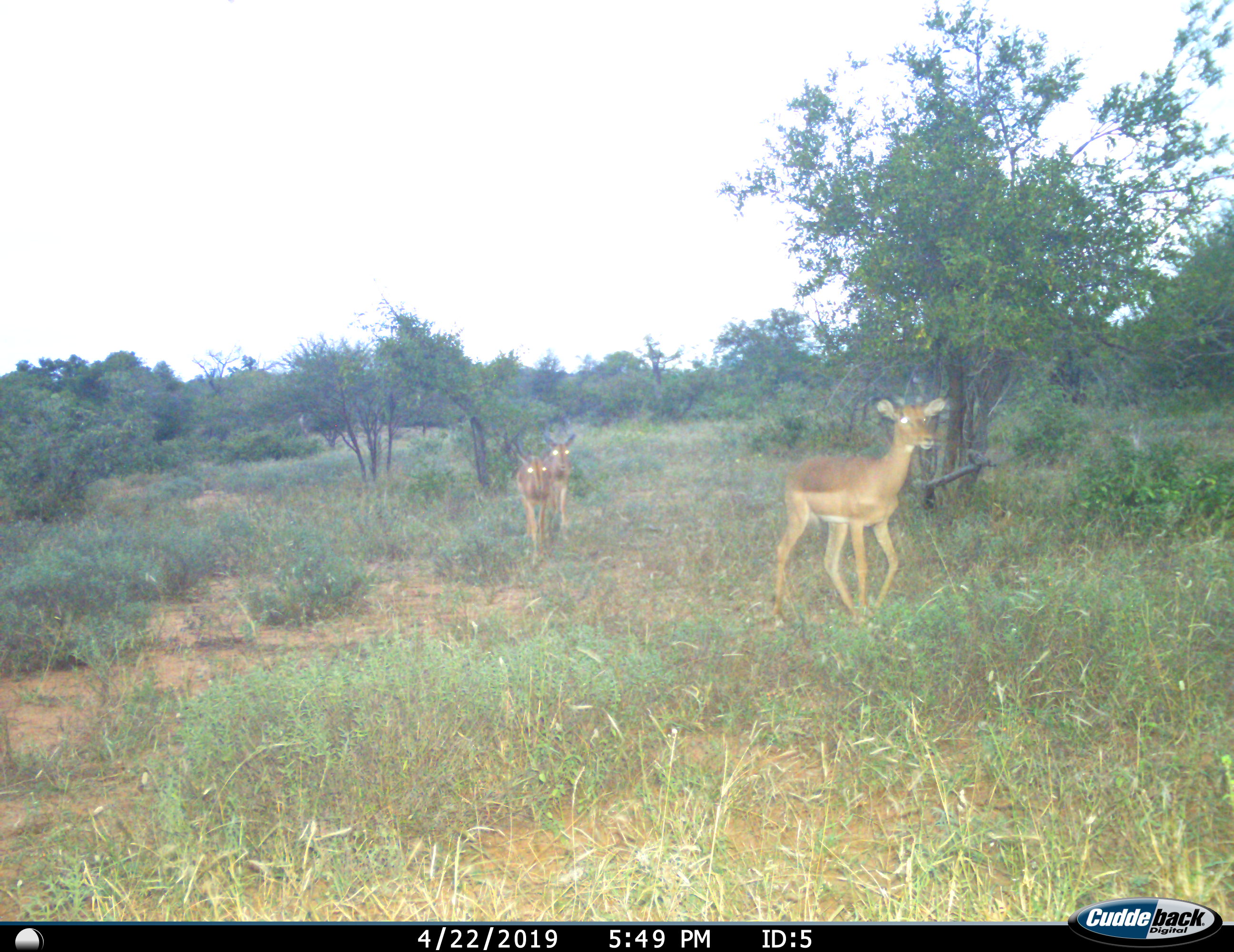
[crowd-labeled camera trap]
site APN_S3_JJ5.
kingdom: Animalia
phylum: Chordata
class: Mammalia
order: Artiodactyla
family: Bovidae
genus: Aepyceros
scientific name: Aepyceros melampus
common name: impala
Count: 3.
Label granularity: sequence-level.